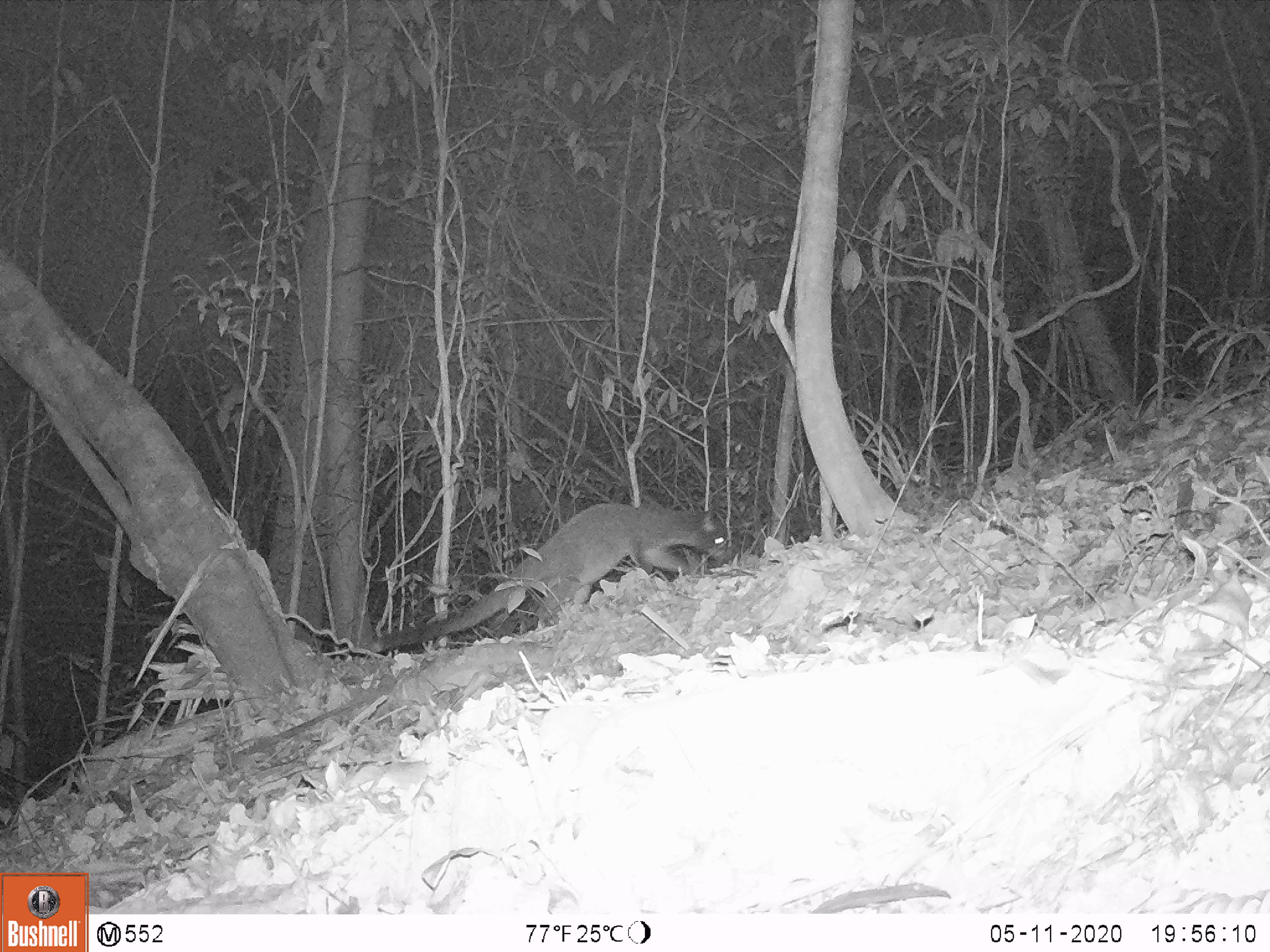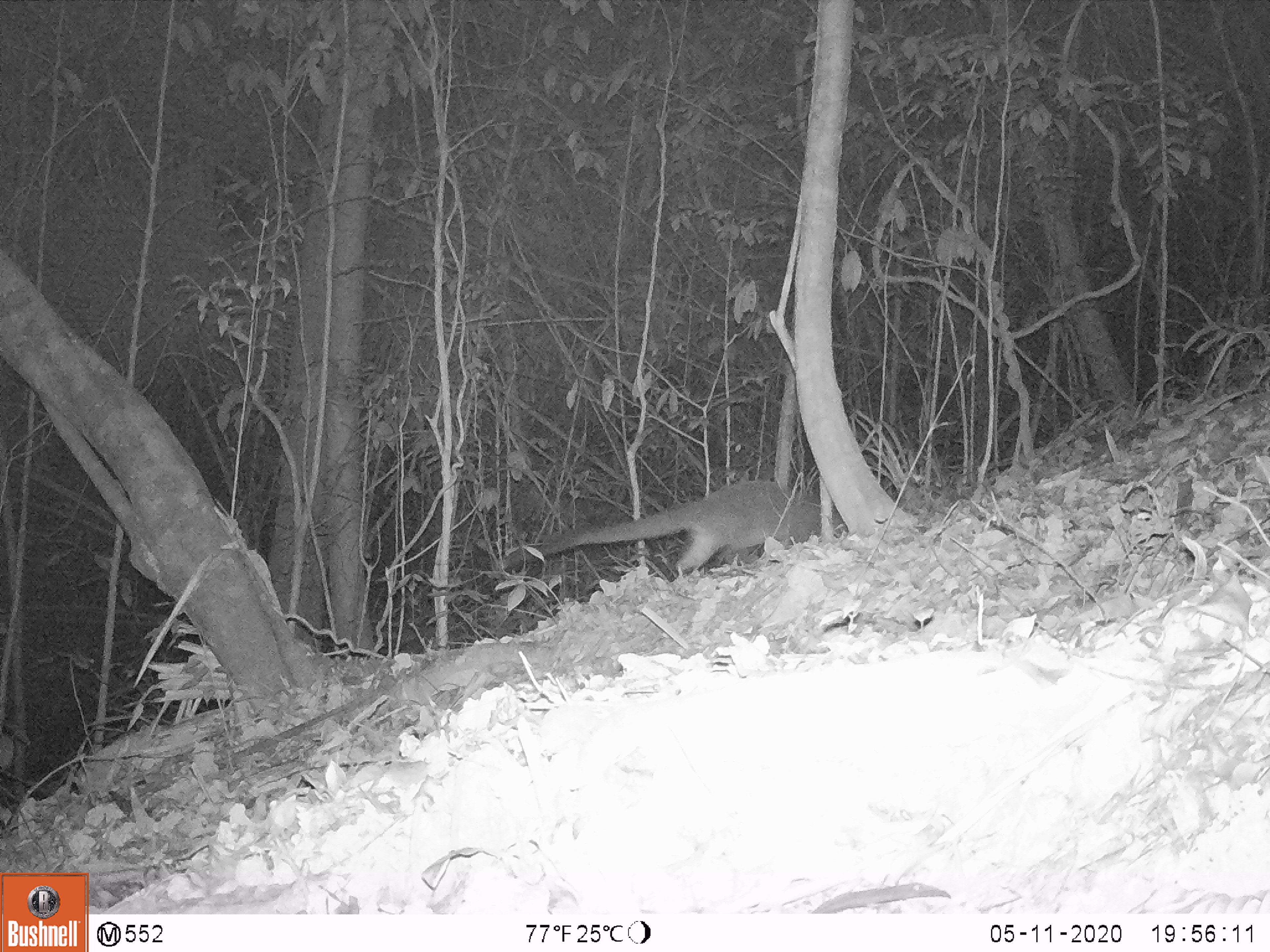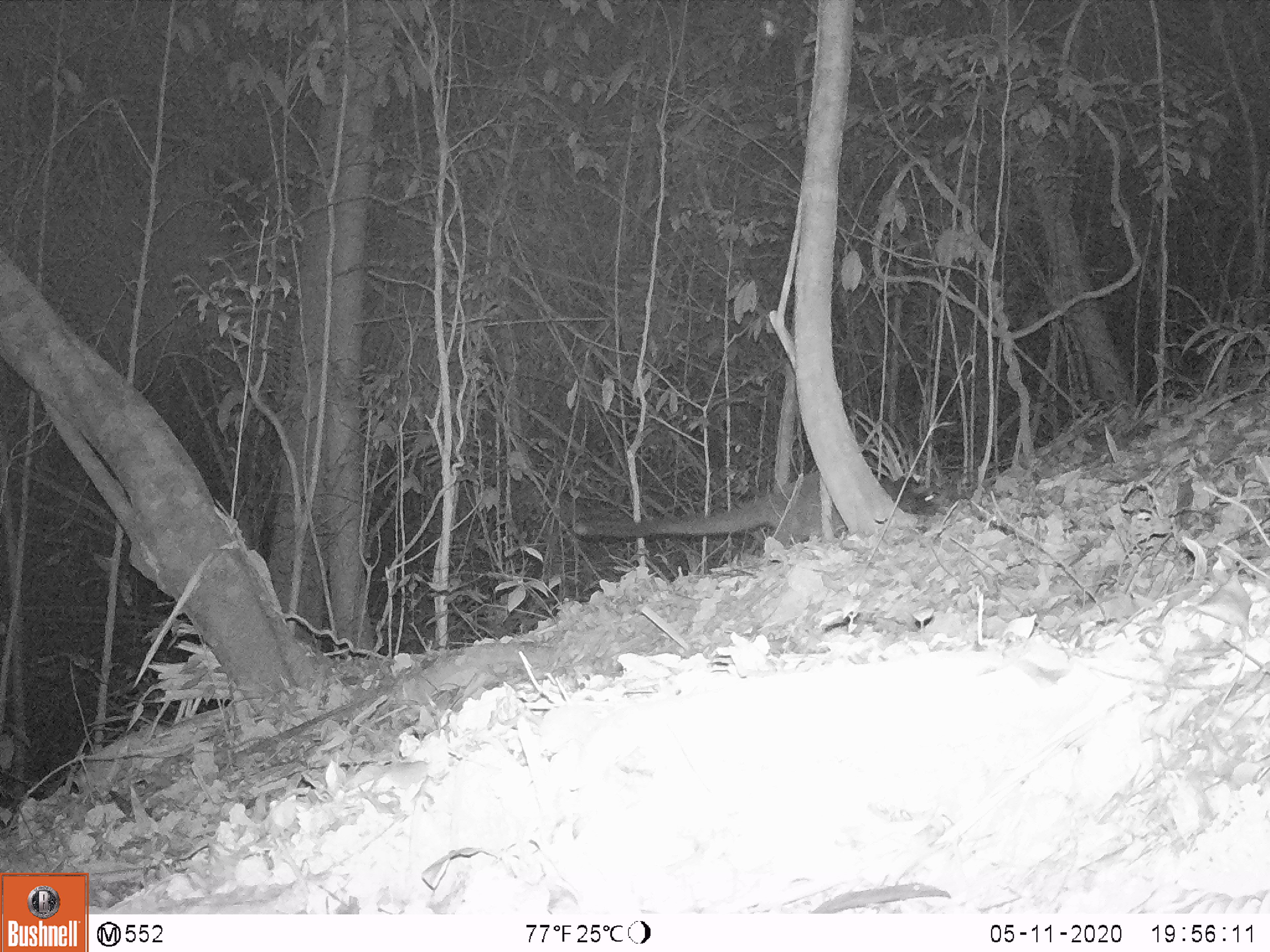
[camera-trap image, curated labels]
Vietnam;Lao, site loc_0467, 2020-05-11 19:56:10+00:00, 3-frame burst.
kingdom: Animalia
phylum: Chordata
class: Mammalia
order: Carnivora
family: Viverridae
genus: Paguma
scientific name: Paguma larvata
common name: masked palm civet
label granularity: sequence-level